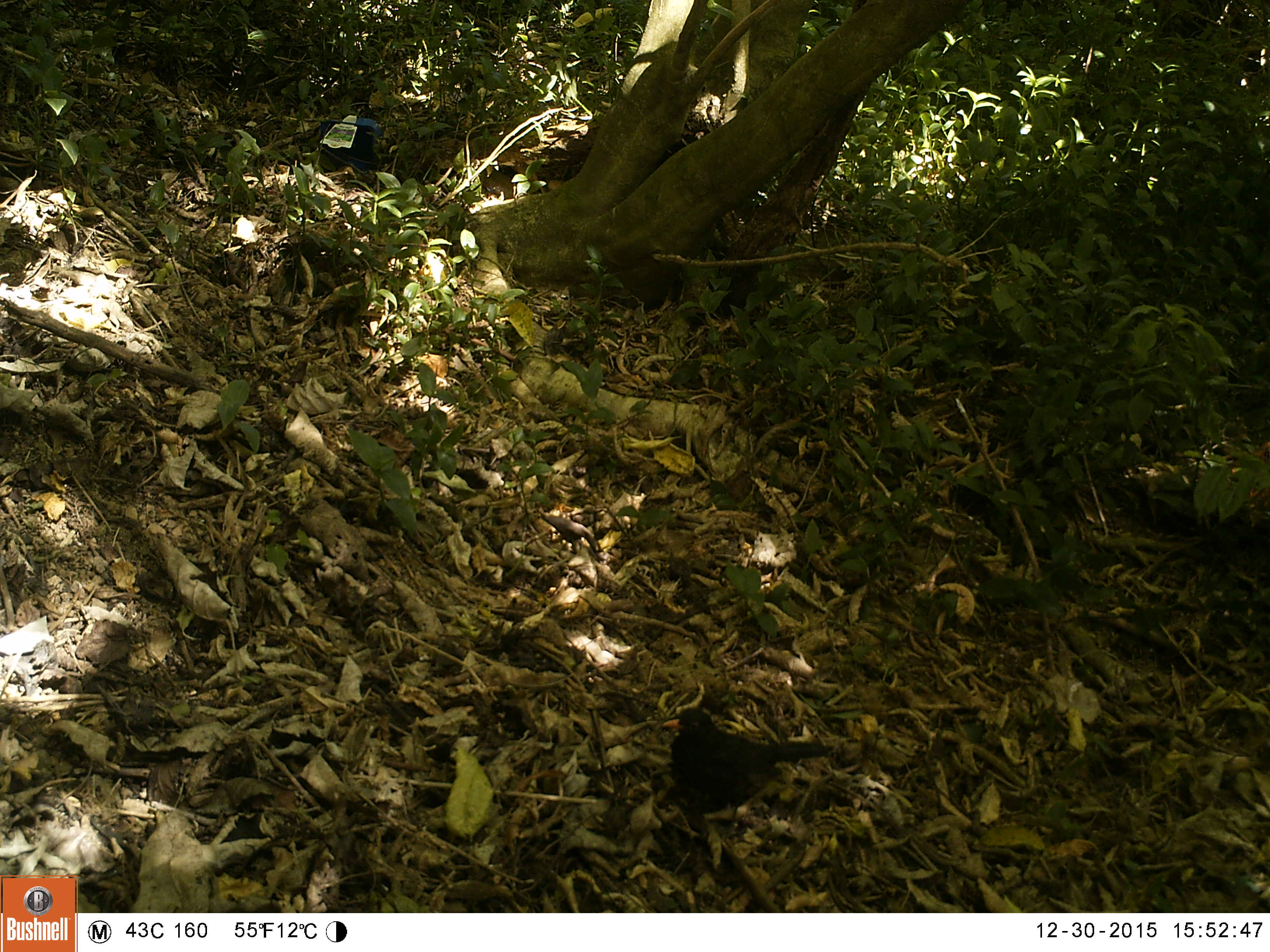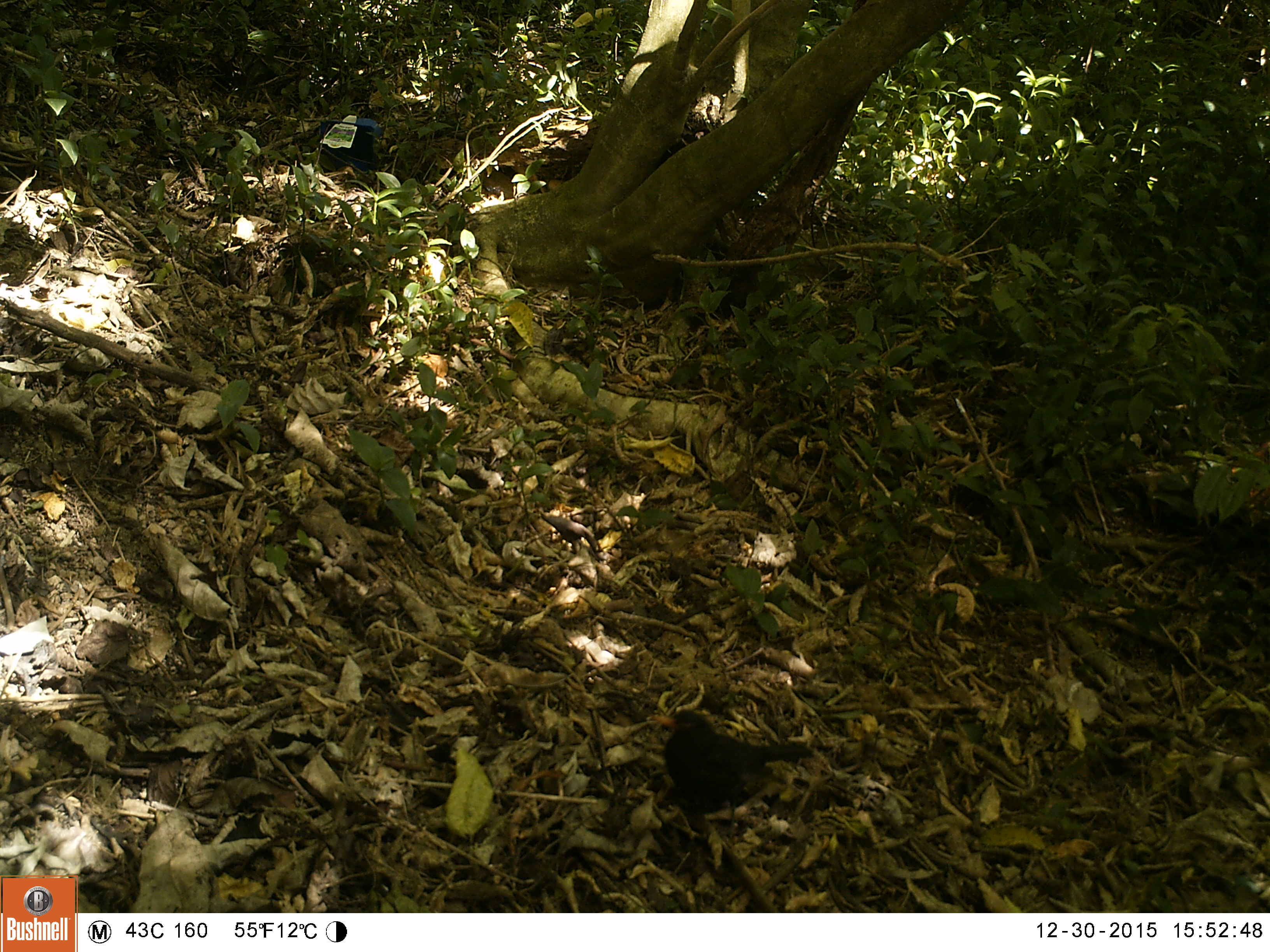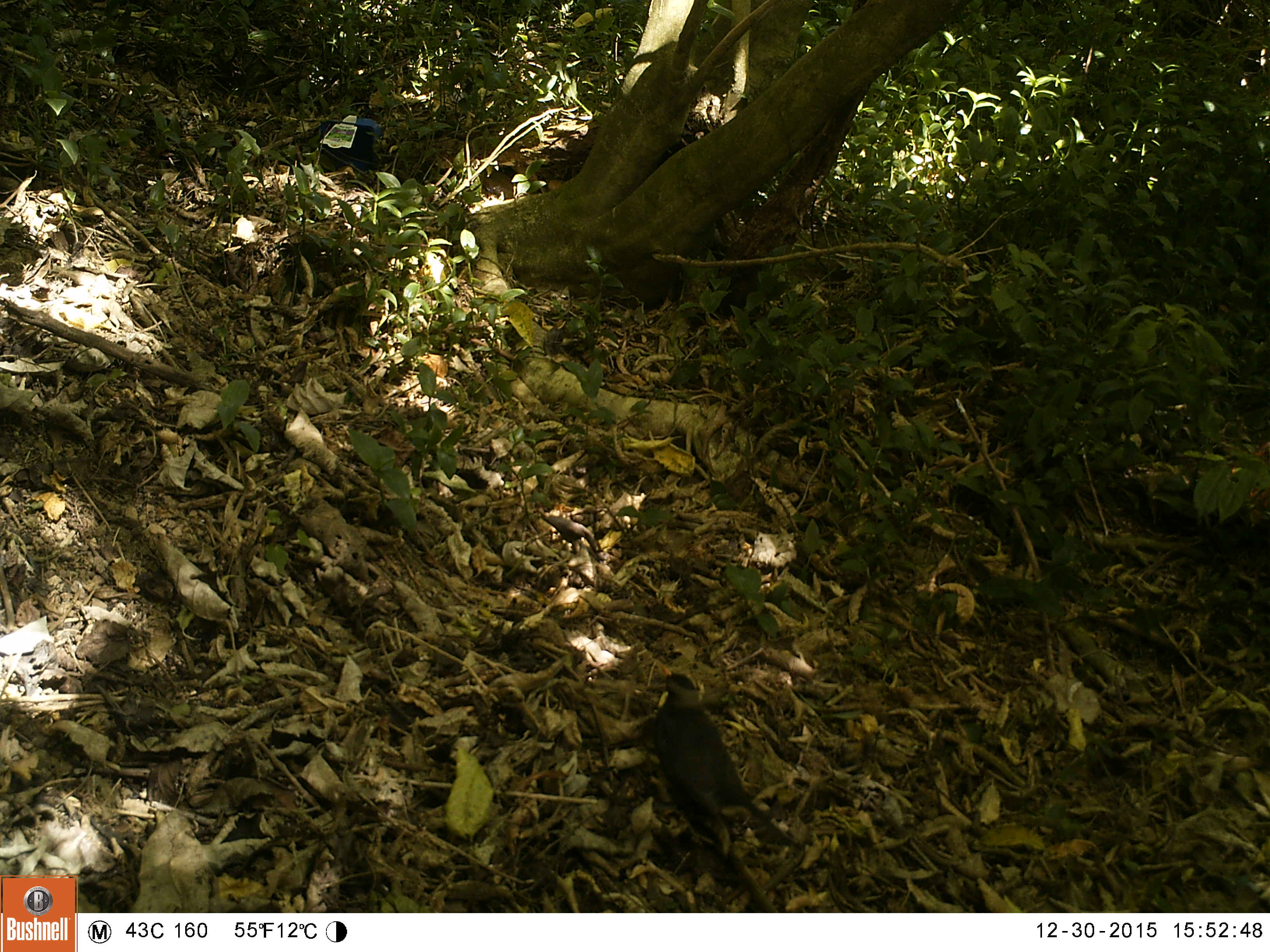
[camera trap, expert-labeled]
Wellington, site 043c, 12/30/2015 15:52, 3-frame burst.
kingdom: Animalia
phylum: Chordata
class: Aves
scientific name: Aves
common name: bird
Bird (Aves).